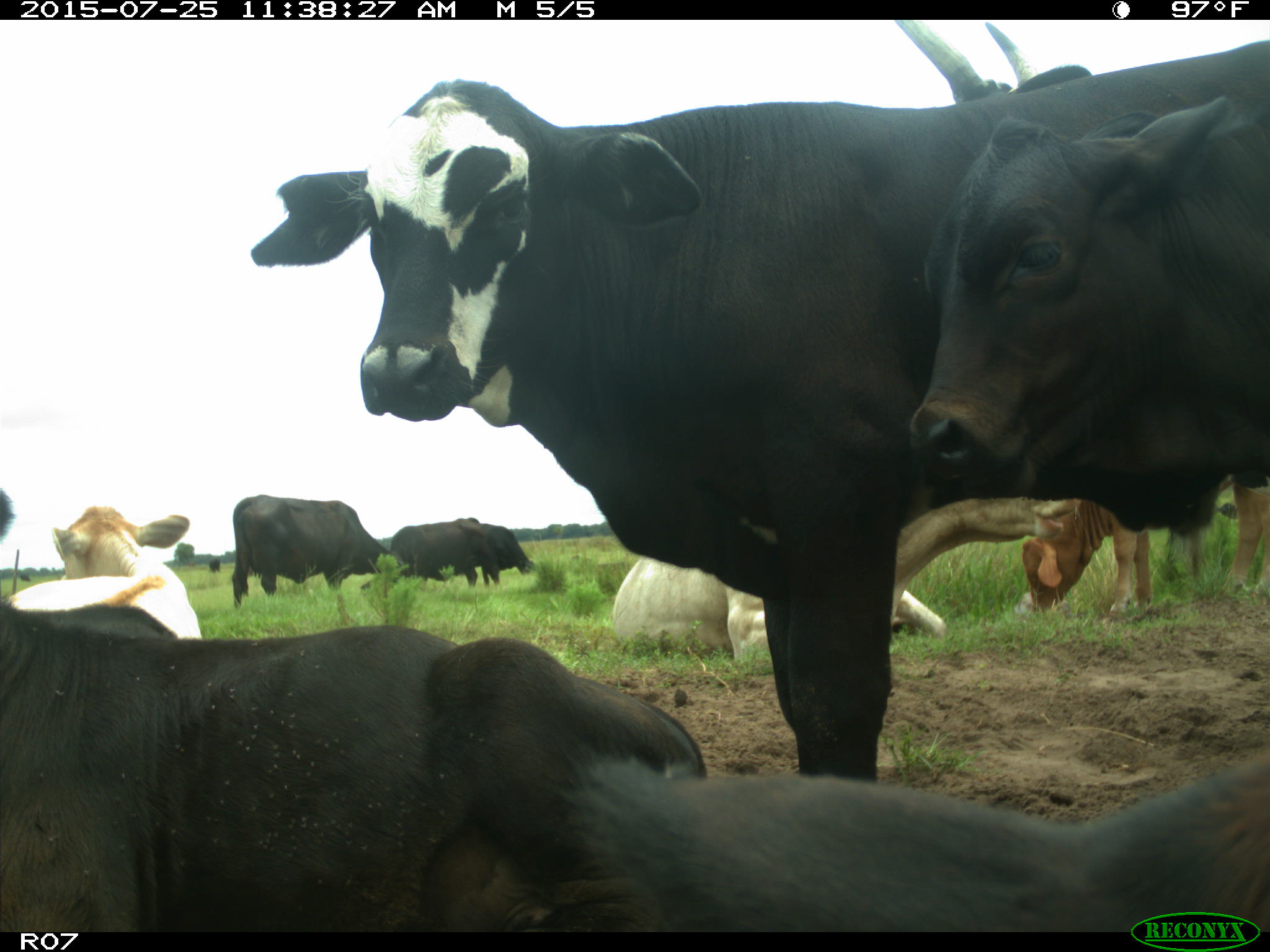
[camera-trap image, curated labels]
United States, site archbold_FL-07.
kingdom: Animalia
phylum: Chordata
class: Mammalia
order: Artiodactyla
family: Bovidae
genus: Bos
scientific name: Bos taurus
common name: domestic cow